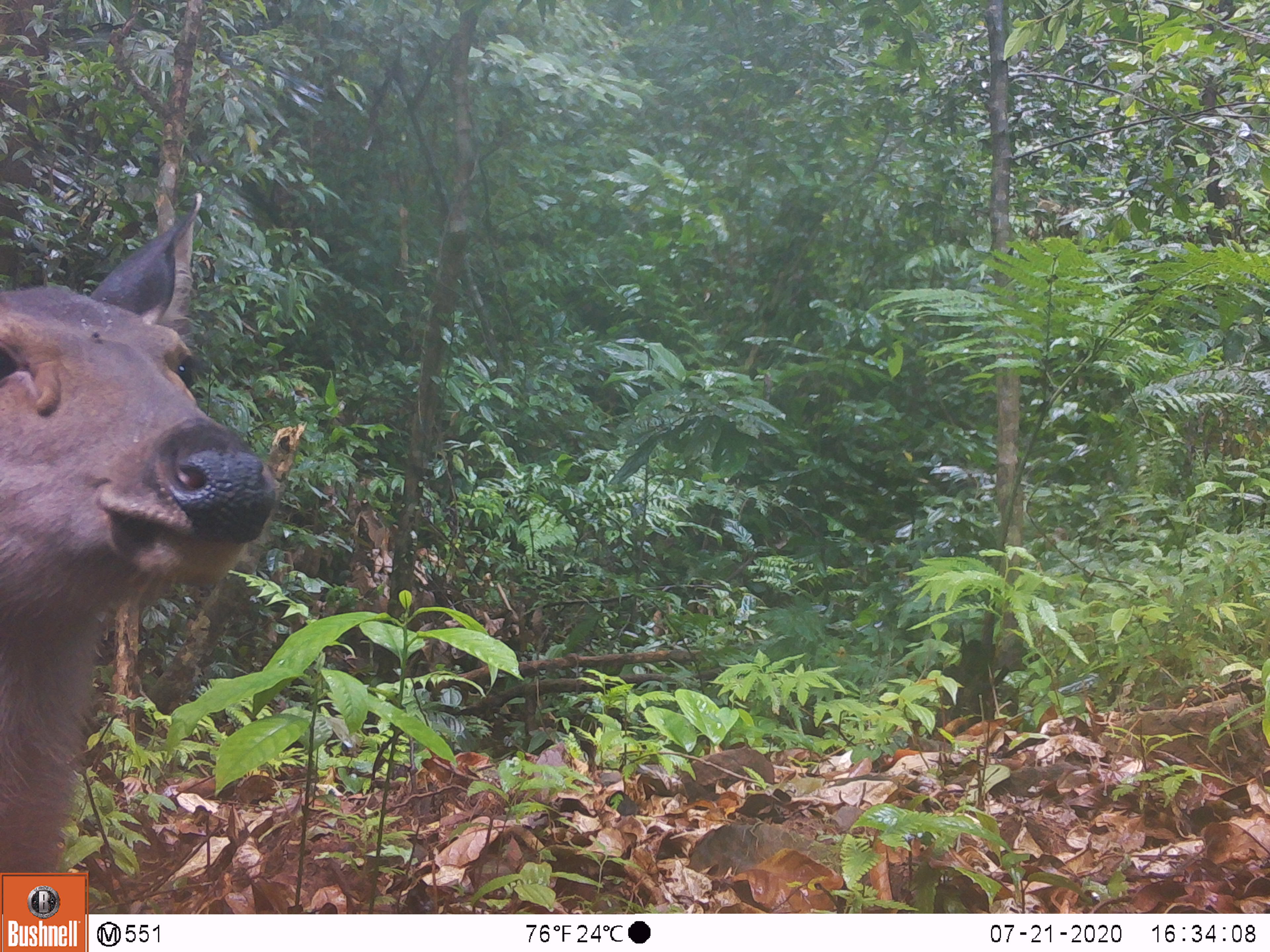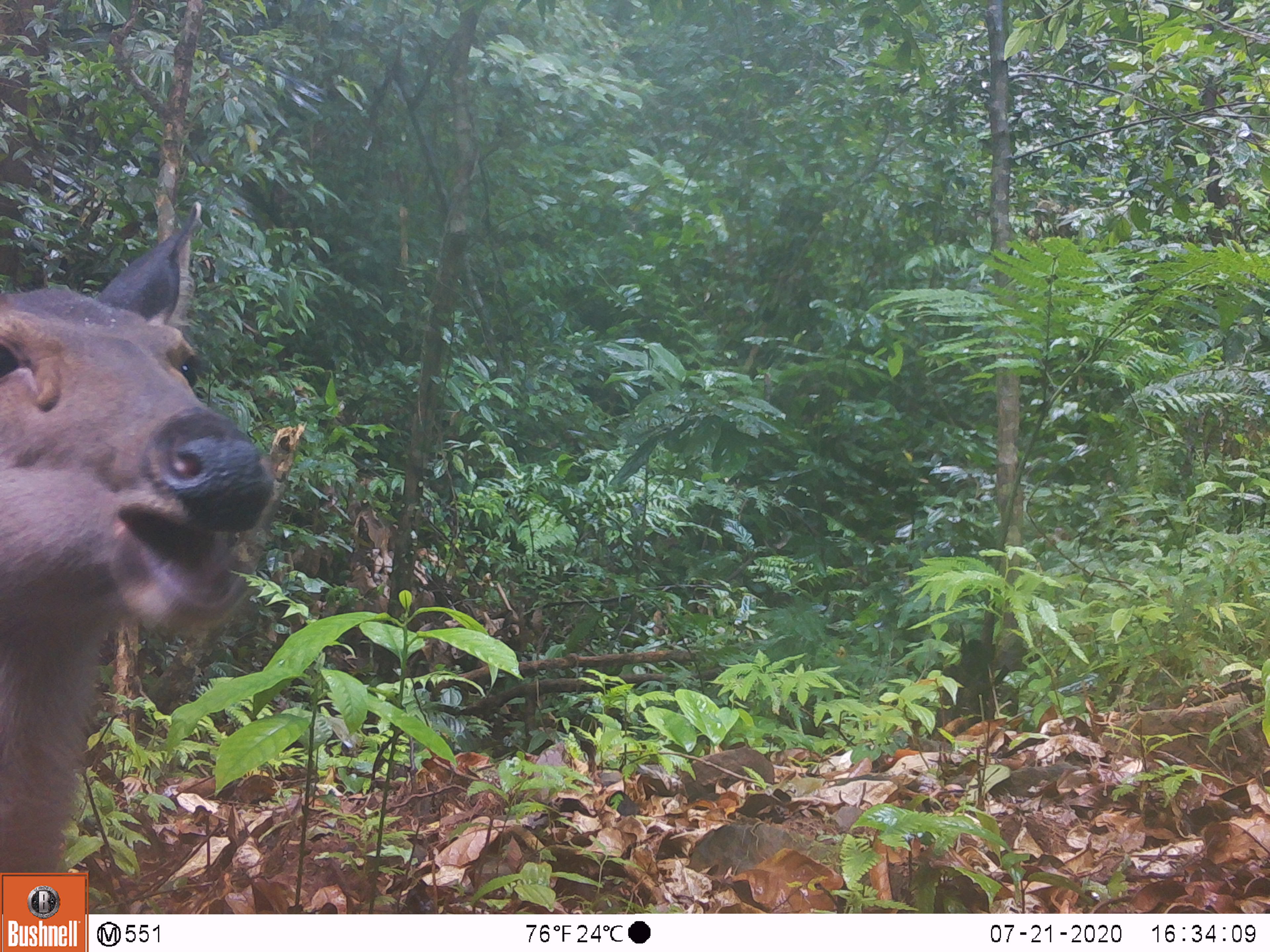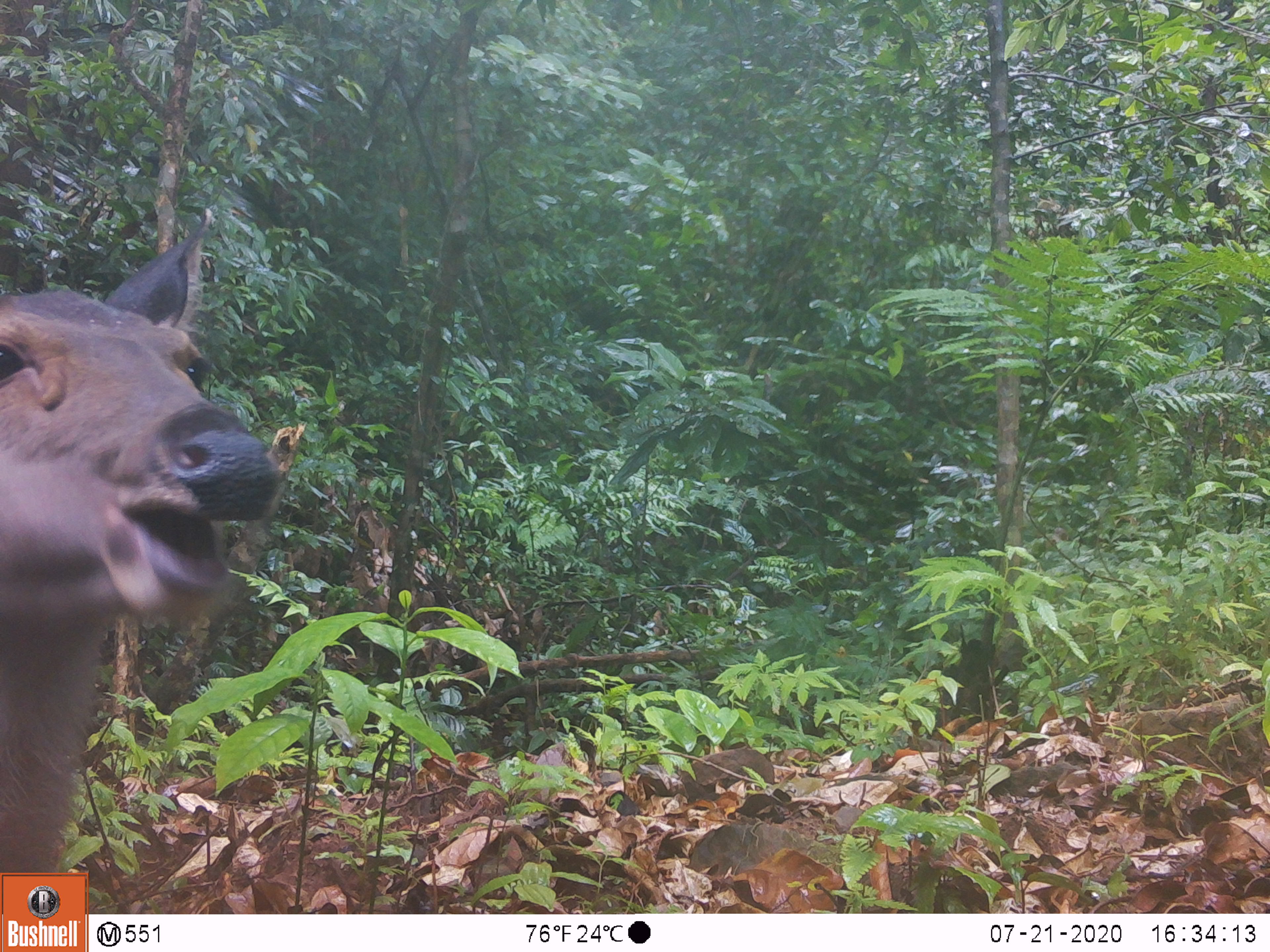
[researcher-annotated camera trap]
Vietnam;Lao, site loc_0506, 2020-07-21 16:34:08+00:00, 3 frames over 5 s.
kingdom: Animalia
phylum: Chordata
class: Mammalia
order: Artiodactyla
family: Cervidae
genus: Rusa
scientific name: Rusa unicolor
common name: sambar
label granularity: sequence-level